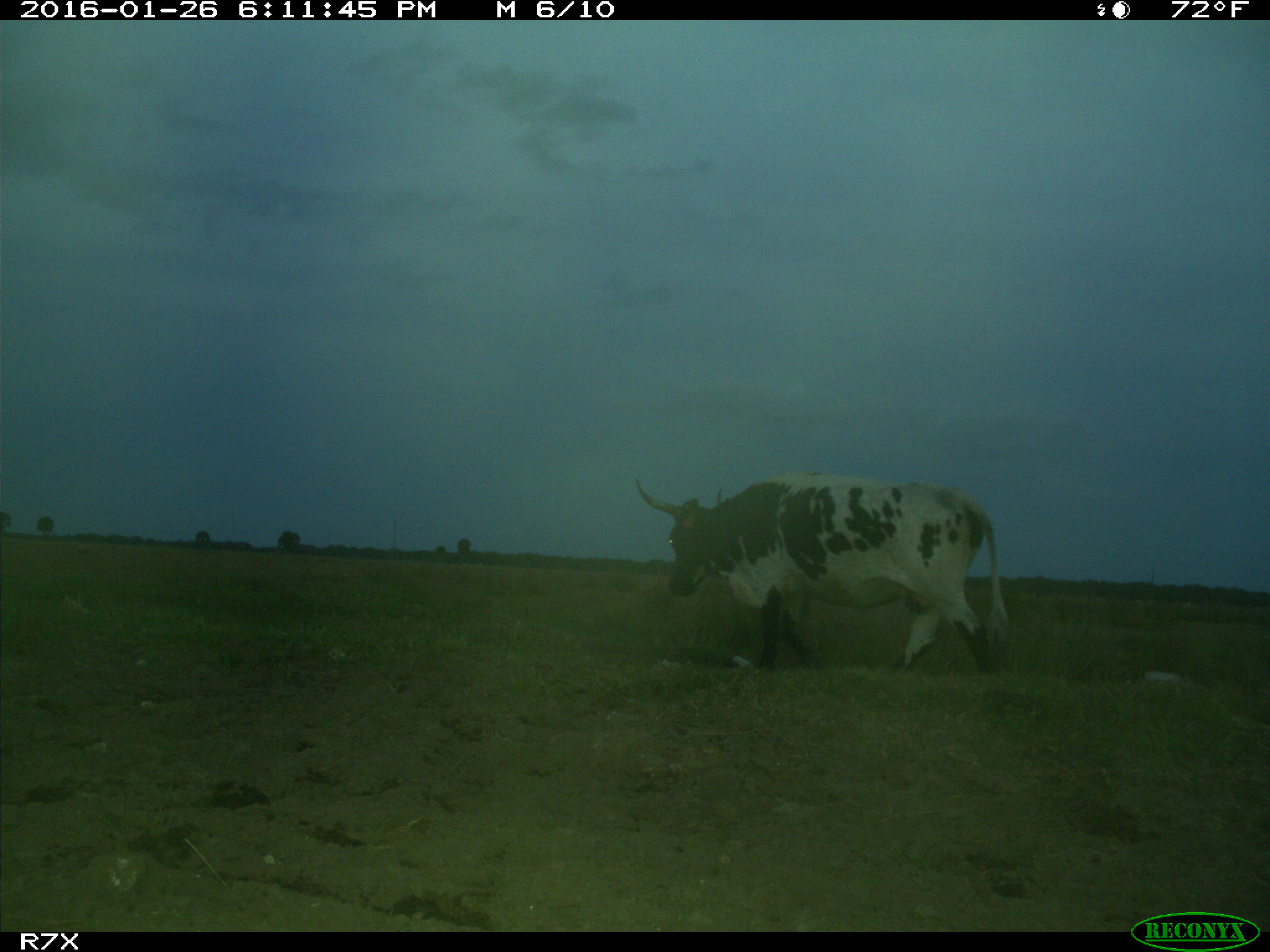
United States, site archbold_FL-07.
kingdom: Animalia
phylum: Chordata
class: Mammalia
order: Artiodactyla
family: Bovidae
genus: Bos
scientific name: Bos taurus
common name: domestic cow